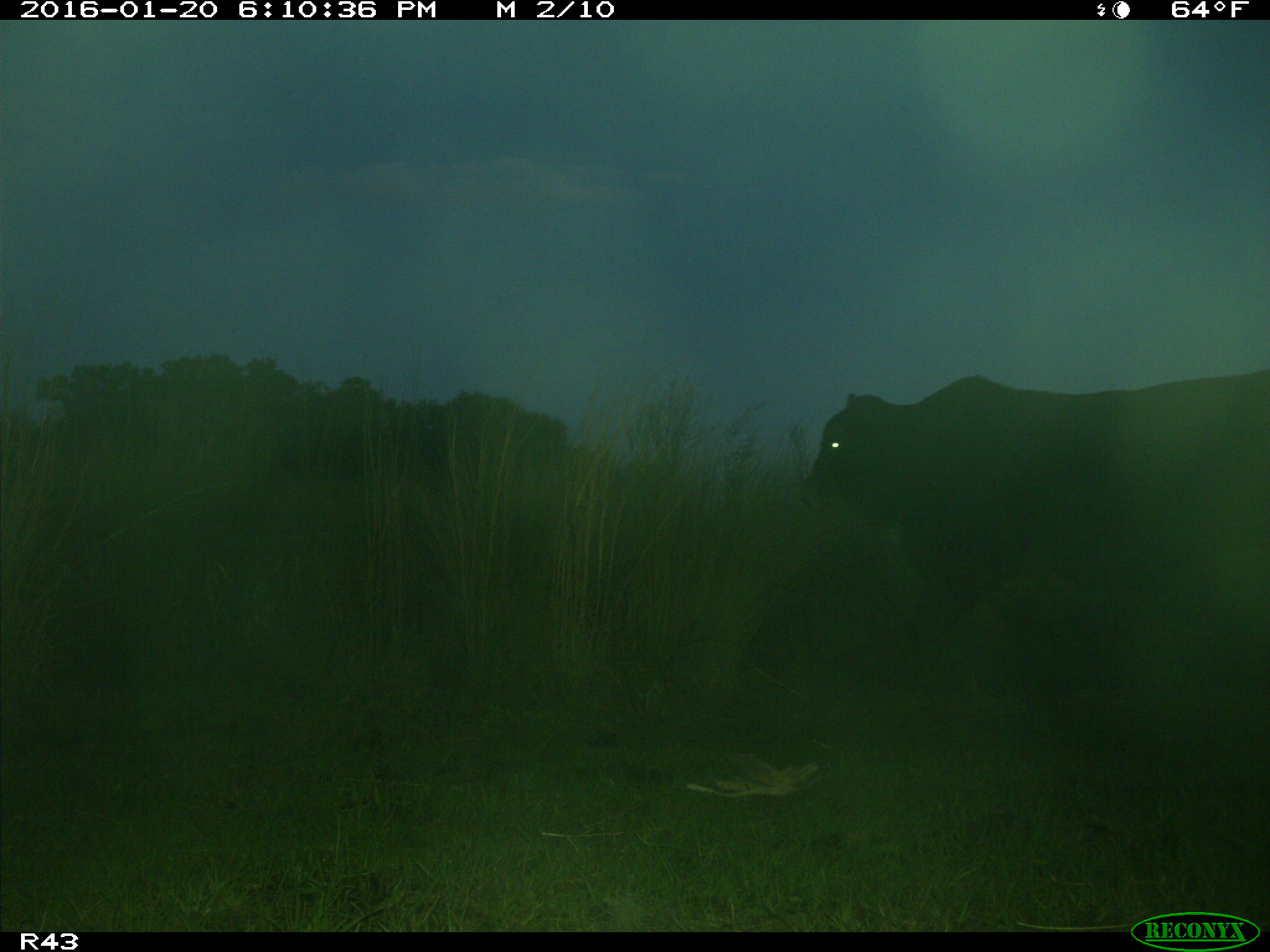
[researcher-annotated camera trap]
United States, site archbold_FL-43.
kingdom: Animalia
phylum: Chordata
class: Mammalia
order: Artiodactyla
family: Bovidae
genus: Bos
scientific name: Bos taurus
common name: domestic cow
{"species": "Bos taurus (domestic cow)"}